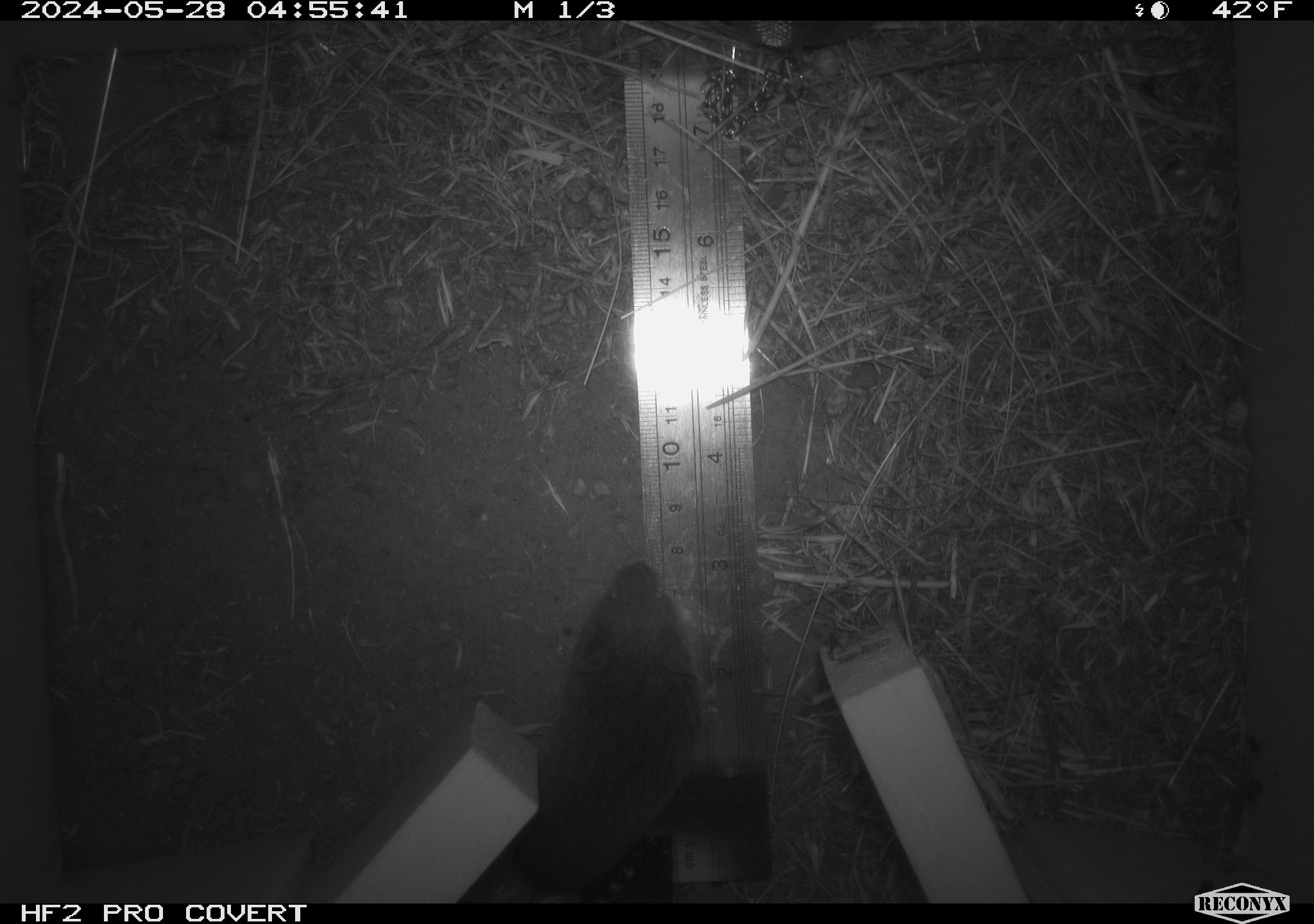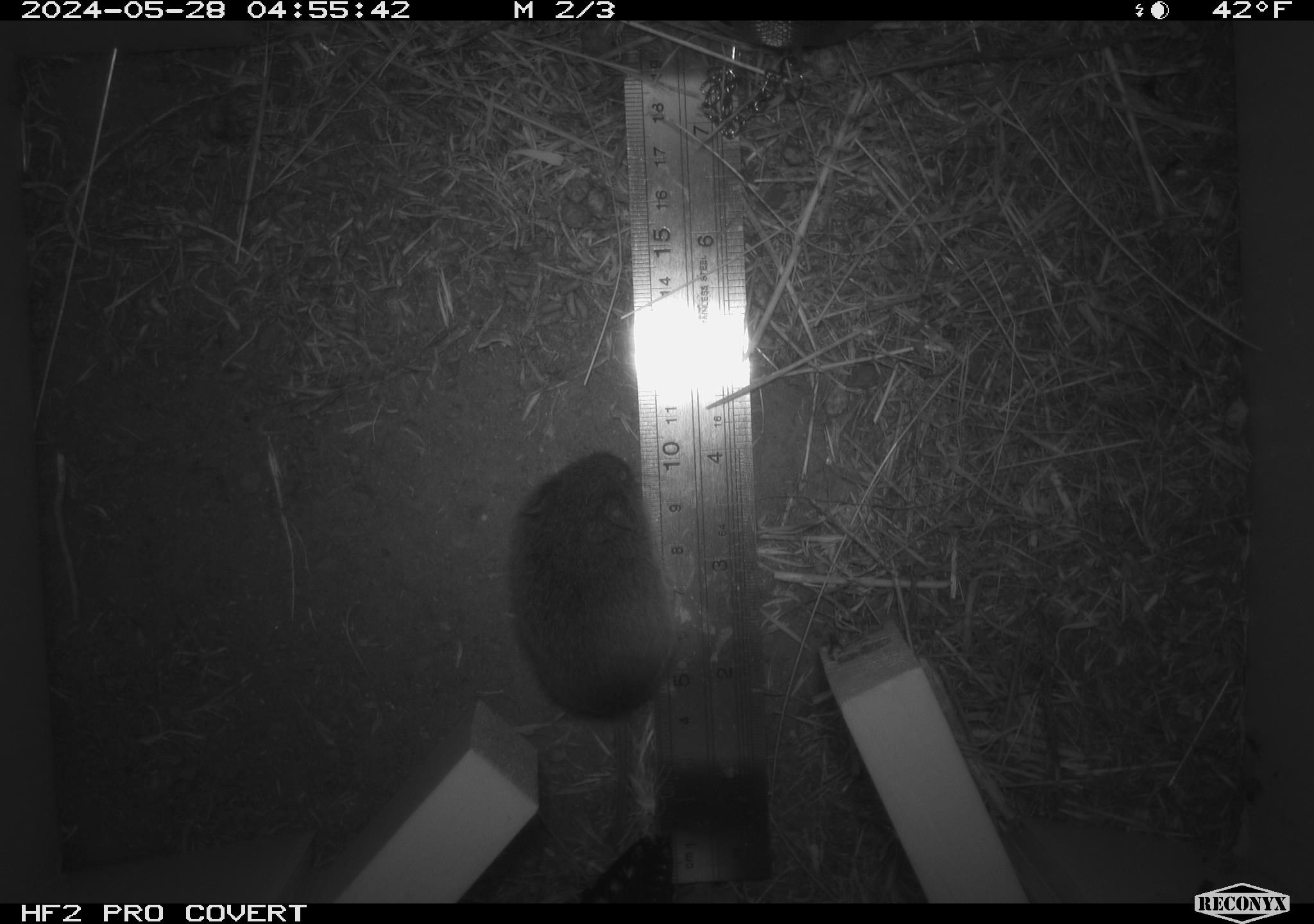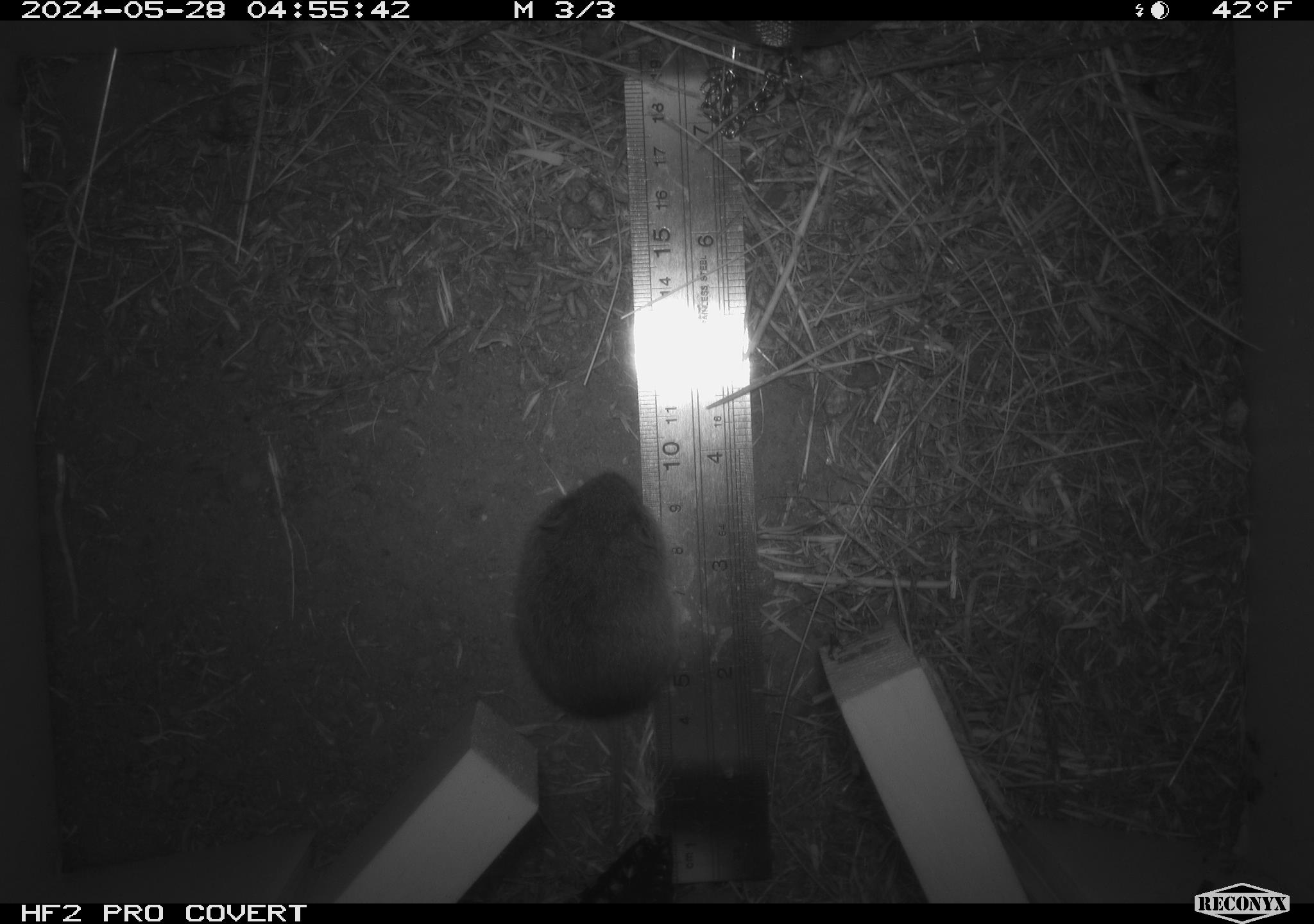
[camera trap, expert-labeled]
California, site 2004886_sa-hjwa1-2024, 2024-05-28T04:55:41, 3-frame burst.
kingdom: Animalia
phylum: Chordata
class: Mammalia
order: Rodentia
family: Cricetidae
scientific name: Cricetidae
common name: hamsters, voles, lemmings, and allies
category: cricetidae family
Cricetidae family (hamsters, voles, lemmings, and allies) (Cricetidae).